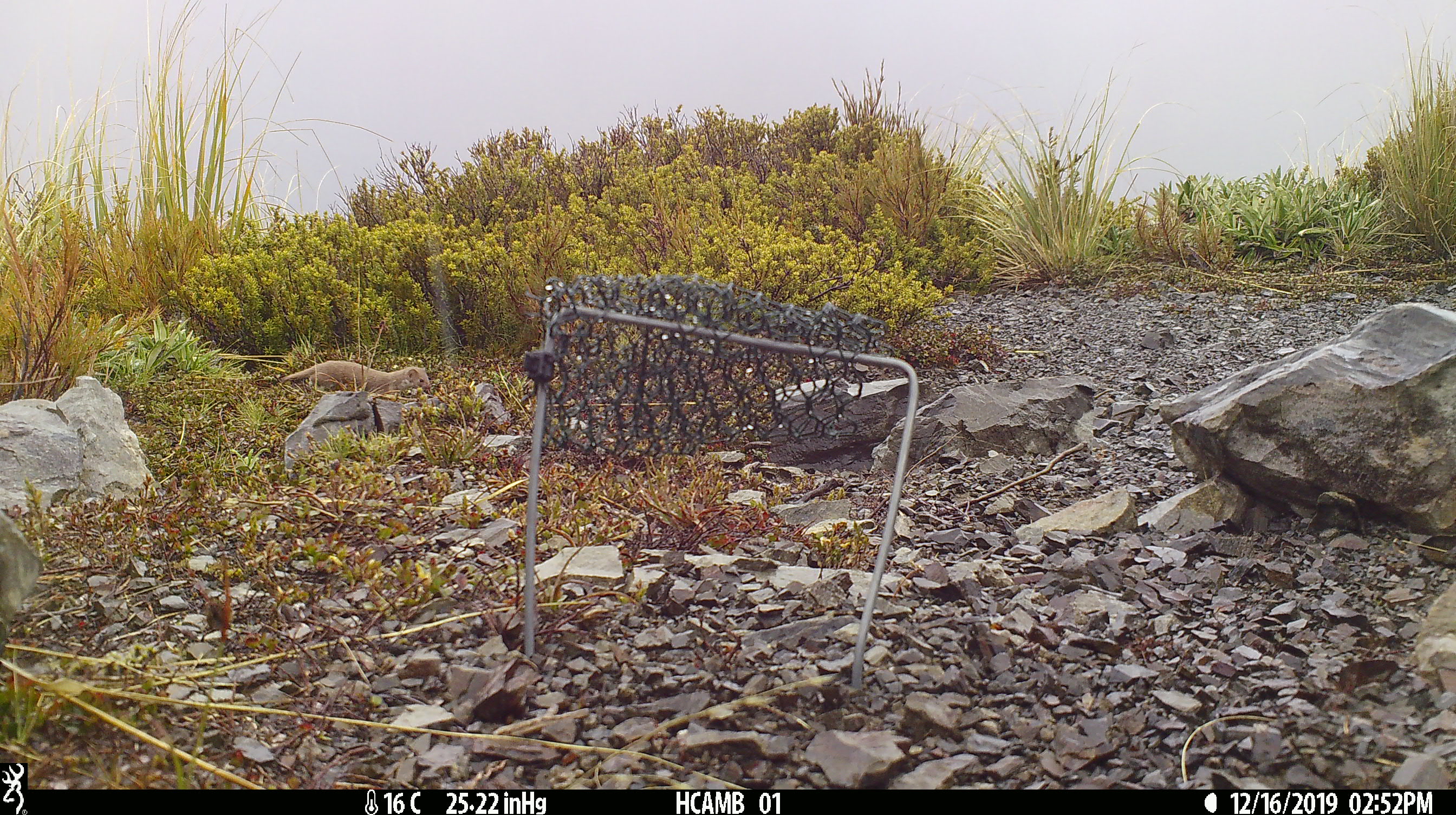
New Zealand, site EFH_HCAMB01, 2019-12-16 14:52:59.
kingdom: Animalia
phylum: Chordata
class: Mammalia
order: Carnivora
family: Mustelidae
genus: Mustela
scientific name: Mustela nivalis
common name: least weasel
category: weasel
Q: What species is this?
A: Weasel (least weasel) (Mustela nivalis).